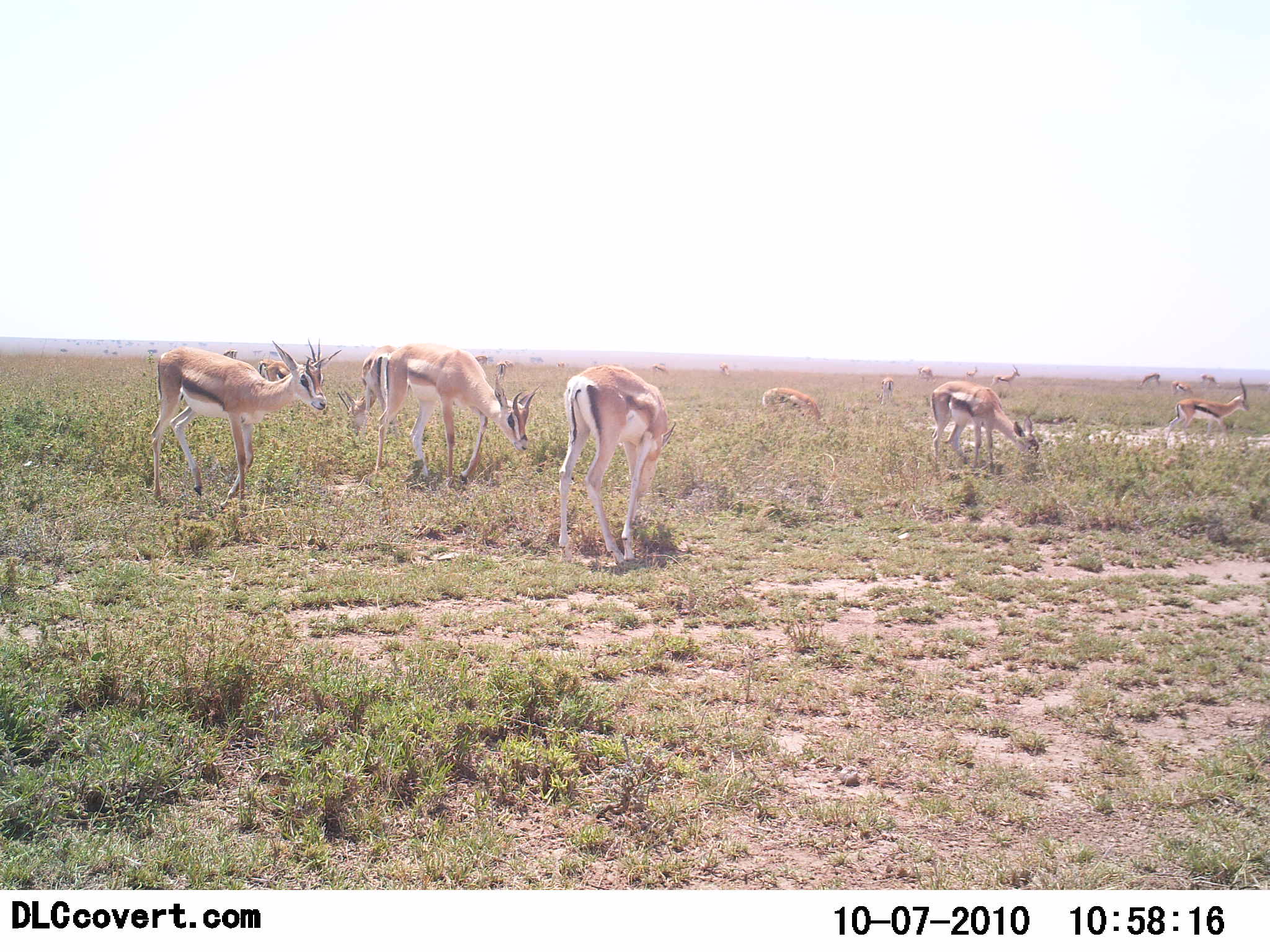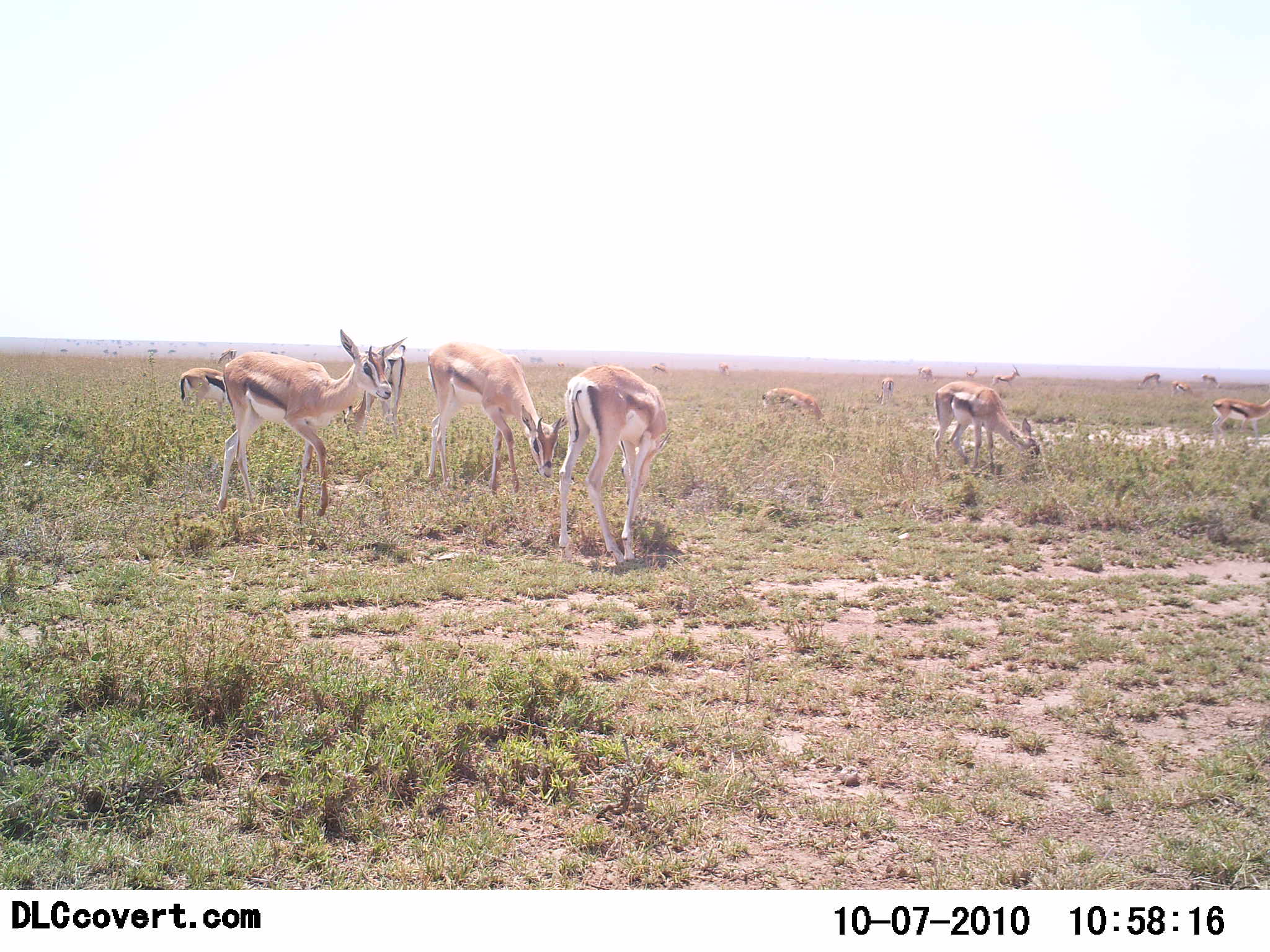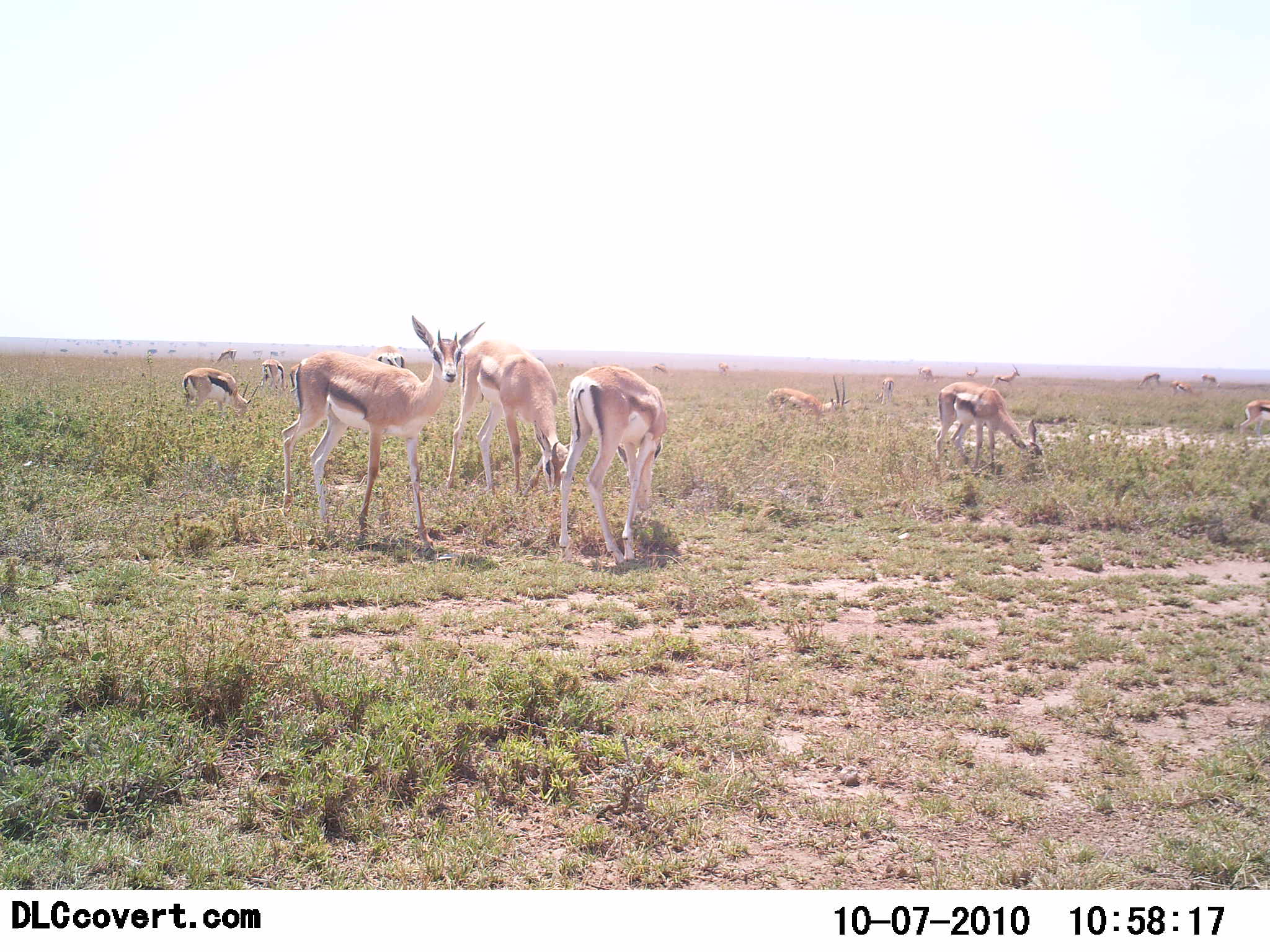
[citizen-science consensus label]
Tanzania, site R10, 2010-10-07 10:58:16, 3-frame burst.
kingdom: Animalia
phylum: Chordata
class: Mammalia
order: Artiodactyla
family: Bovidae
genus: Eudorcas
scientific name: Eudorcas thomsonii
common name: thomson's gazelle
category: gazellethomsons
Gazellethomsons (thomson's gazelle) (Eudorcas thomsonii), count 11-50. Behavior (volunteer vote fractions): standing 43%, resting 0%, moving 36%, interacting 0%. Young present (vote fraction): 7%. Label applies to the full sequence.